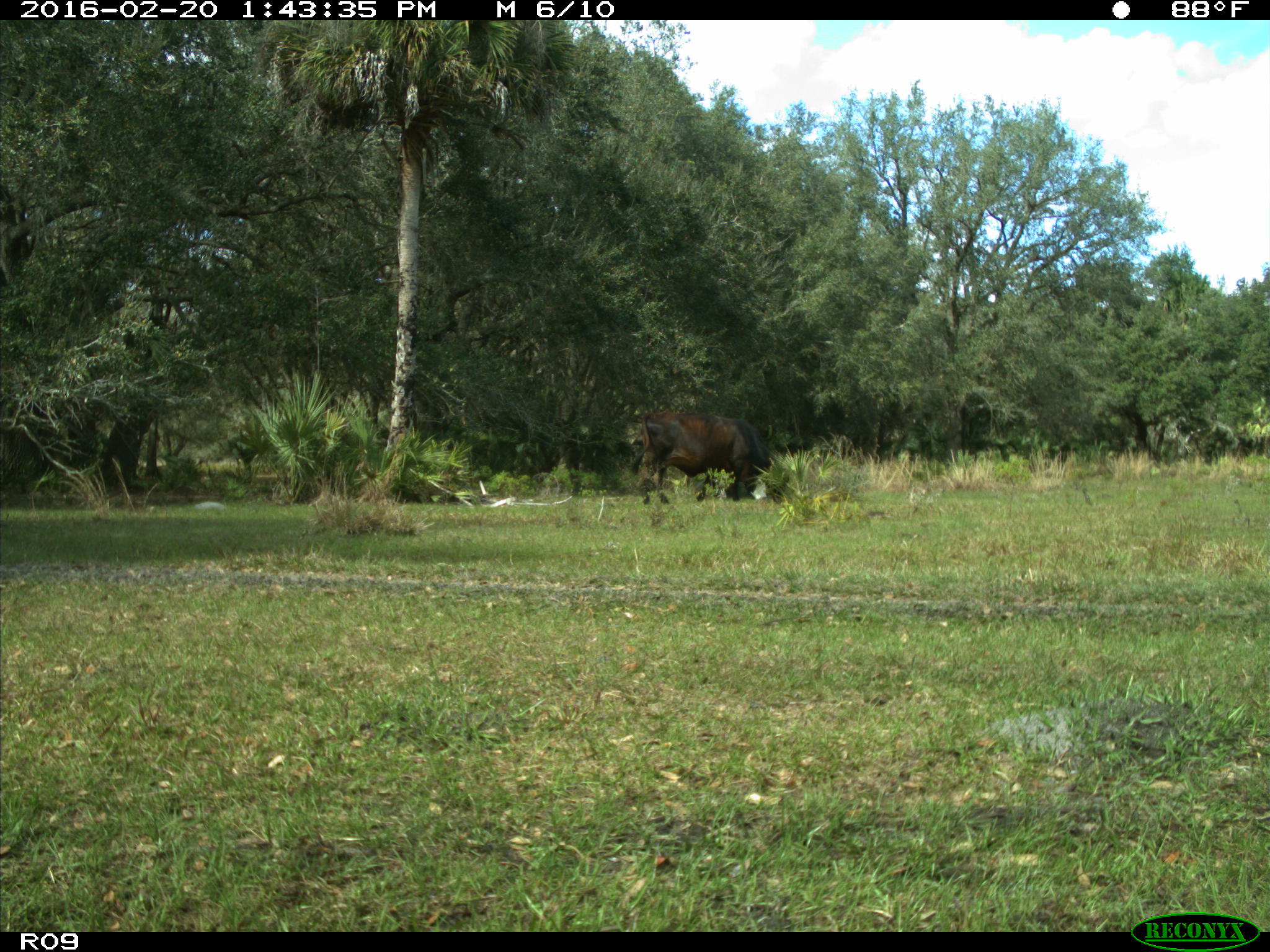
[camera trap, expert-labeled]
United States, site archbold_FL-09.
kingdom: Animalia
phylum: Chordata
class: Mammalia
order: Artiodactyla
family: Bovidae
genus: Bos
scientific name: Bos taurus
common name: domestic cow